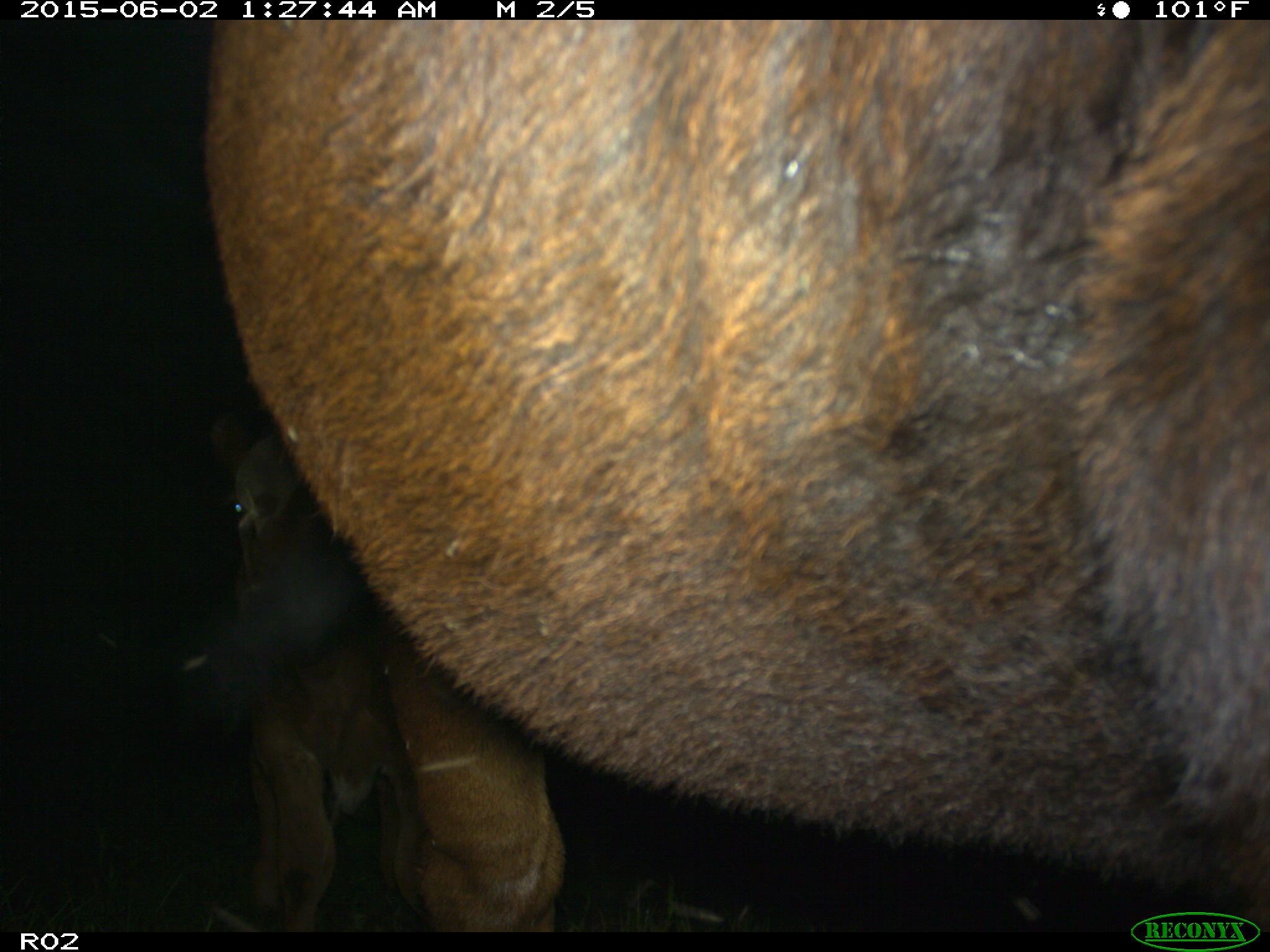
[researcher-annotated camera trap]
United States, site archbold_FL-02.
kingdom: Animalia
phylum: Chordata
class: Mammalia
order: Artiodactyla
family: Bovidae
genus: Bos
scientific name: Bos taurus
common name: domestic cow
Bos taurus (domestic cow).